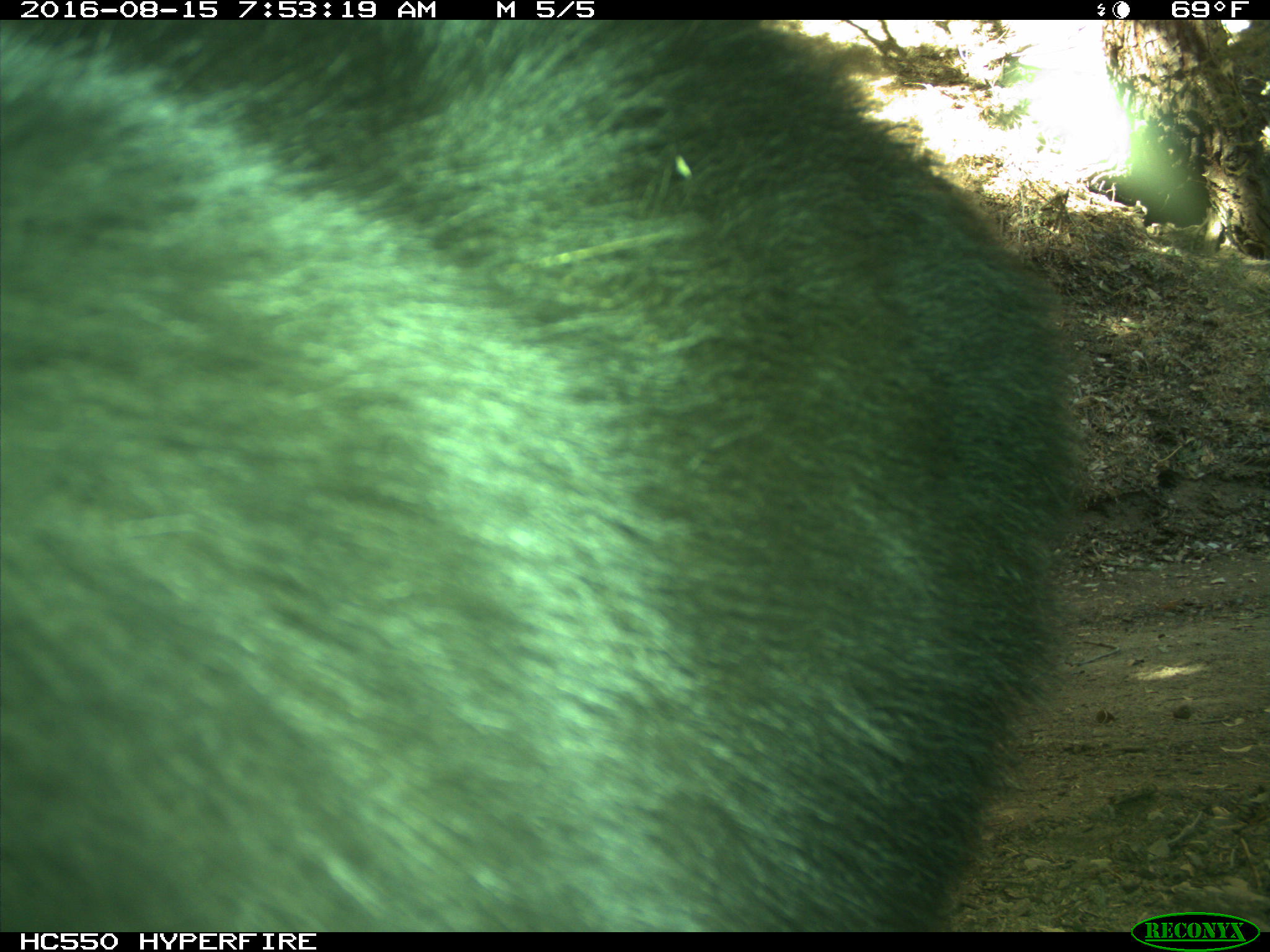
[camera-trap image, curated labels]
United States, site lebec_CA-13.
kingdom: Animalia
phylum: Chordata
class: Mammalia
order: Carnivora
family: Ursidae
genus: Ursus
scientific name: Ursus americanus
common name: american black bear